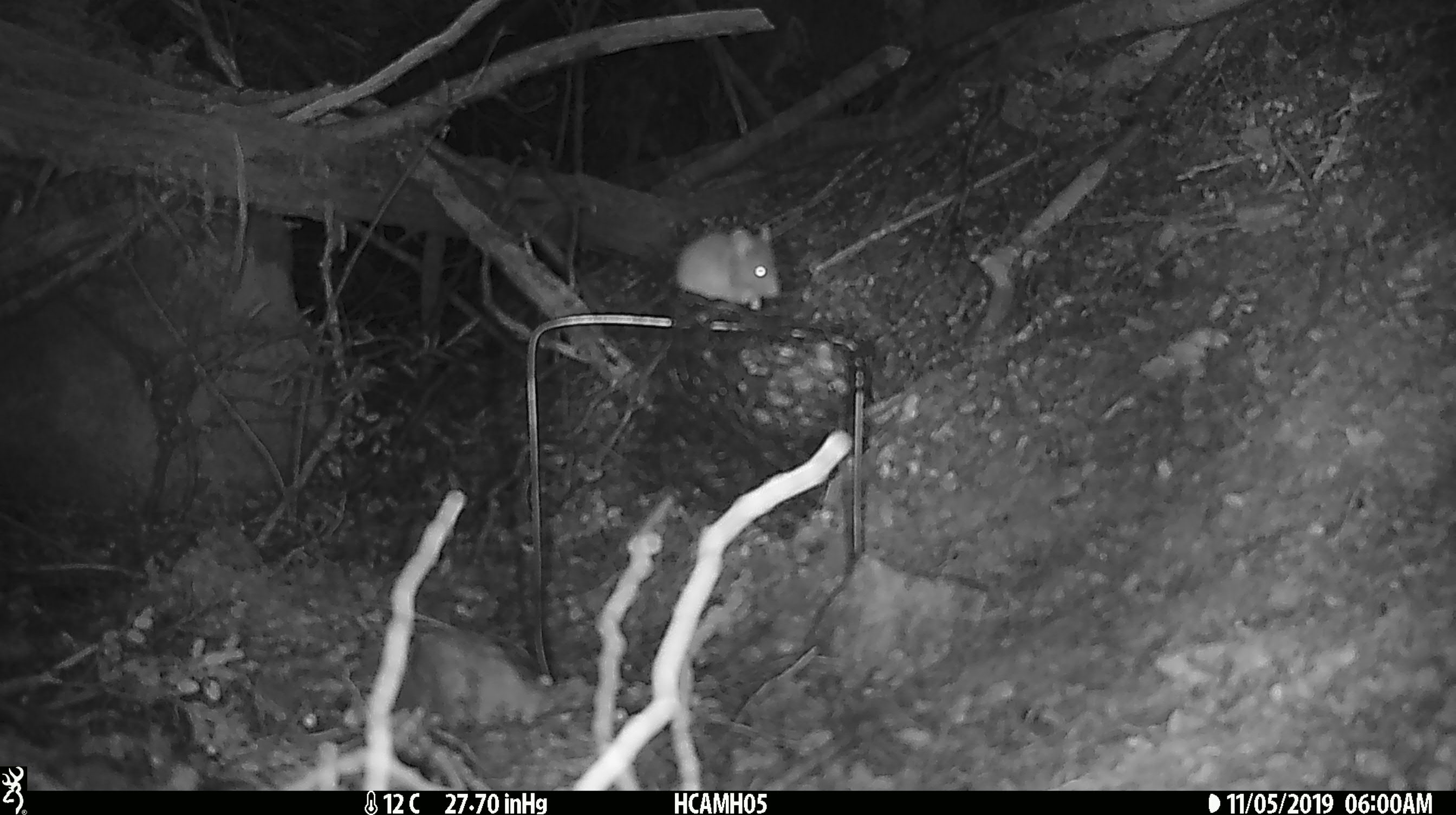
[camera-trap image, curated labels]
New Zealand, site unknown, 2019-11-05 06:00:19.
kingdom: Animalia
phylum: Chordata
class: Mammalia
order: Rodentia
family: Muridae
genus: Mus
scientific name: Mus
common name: mouse